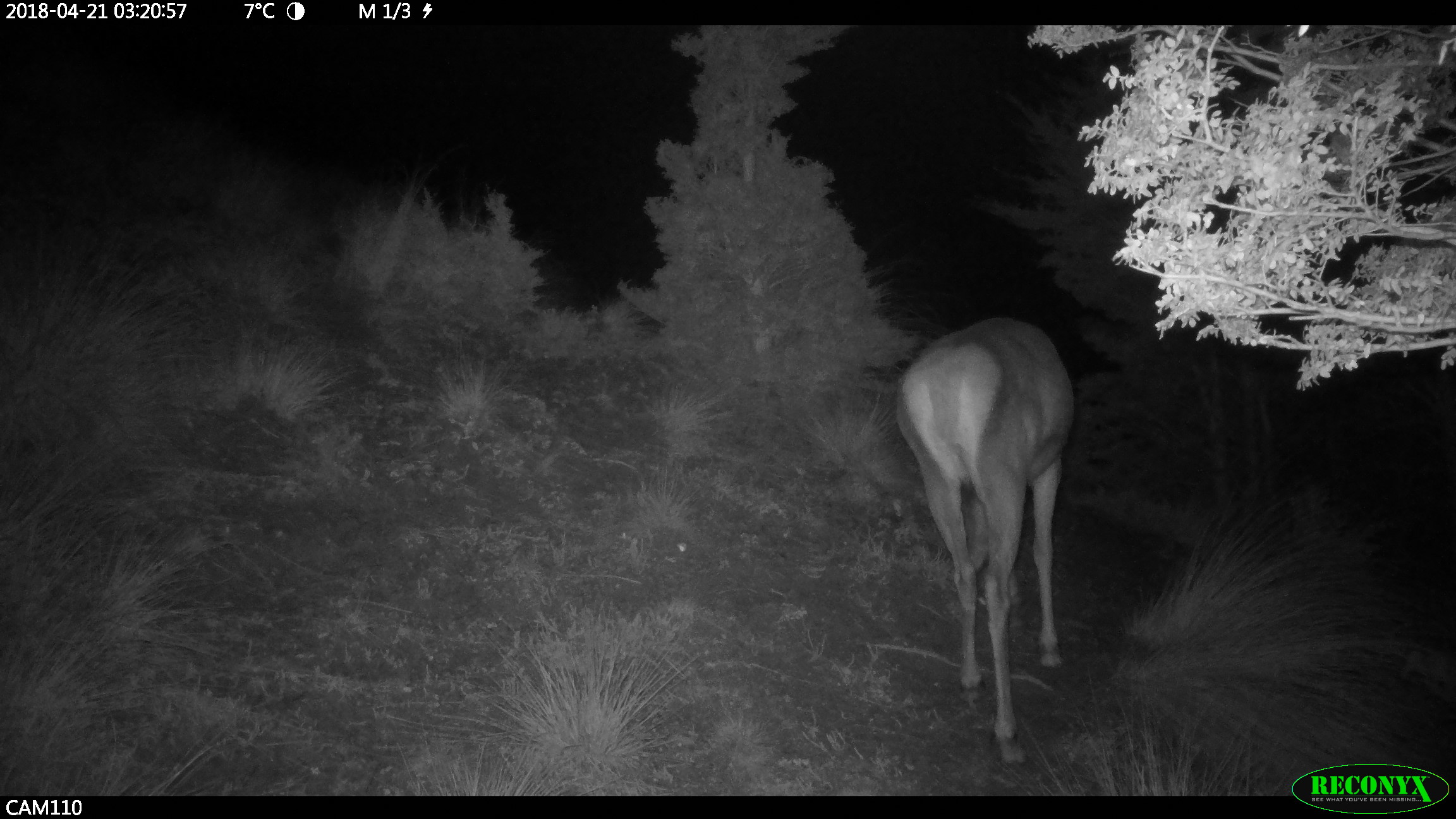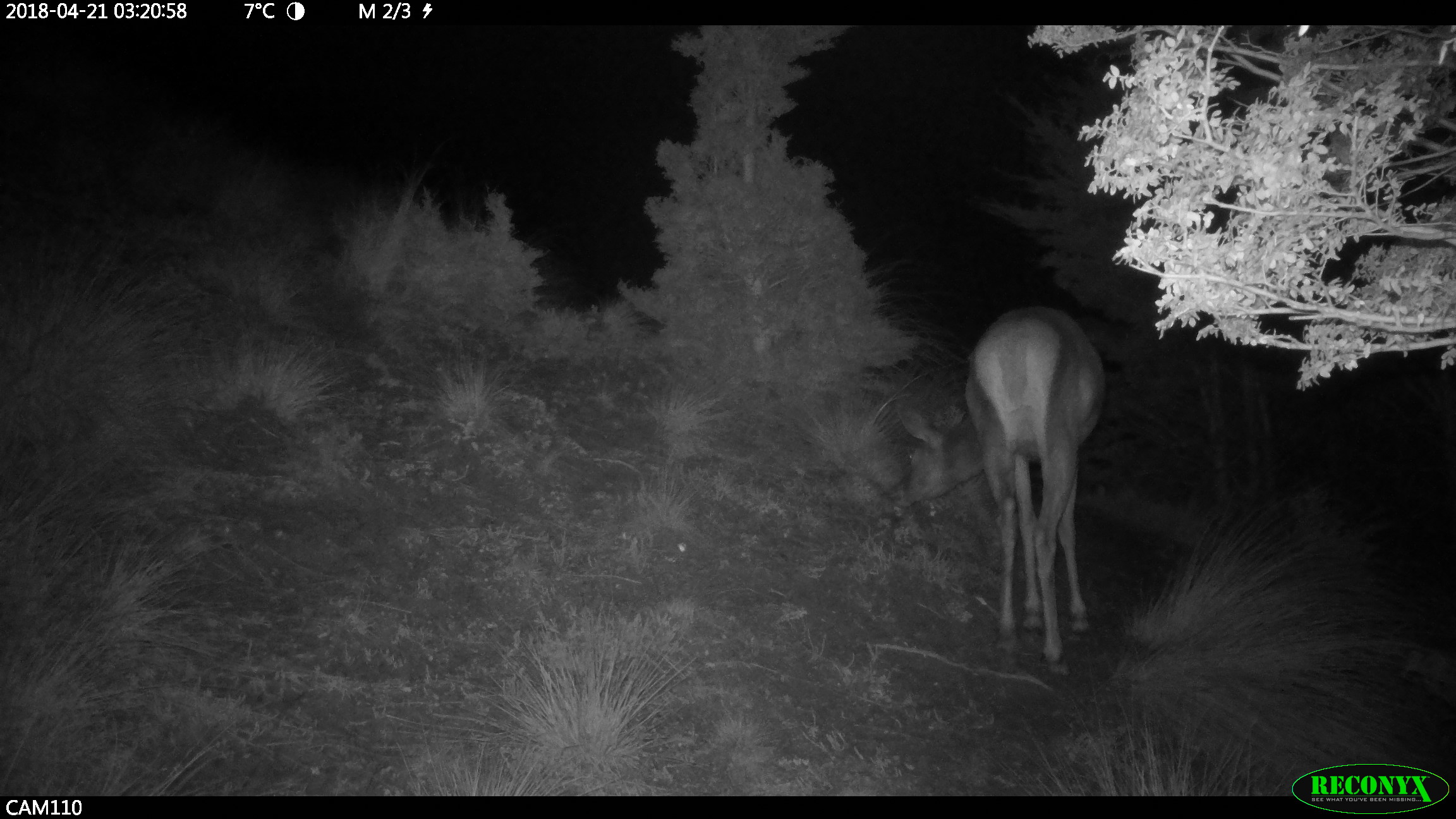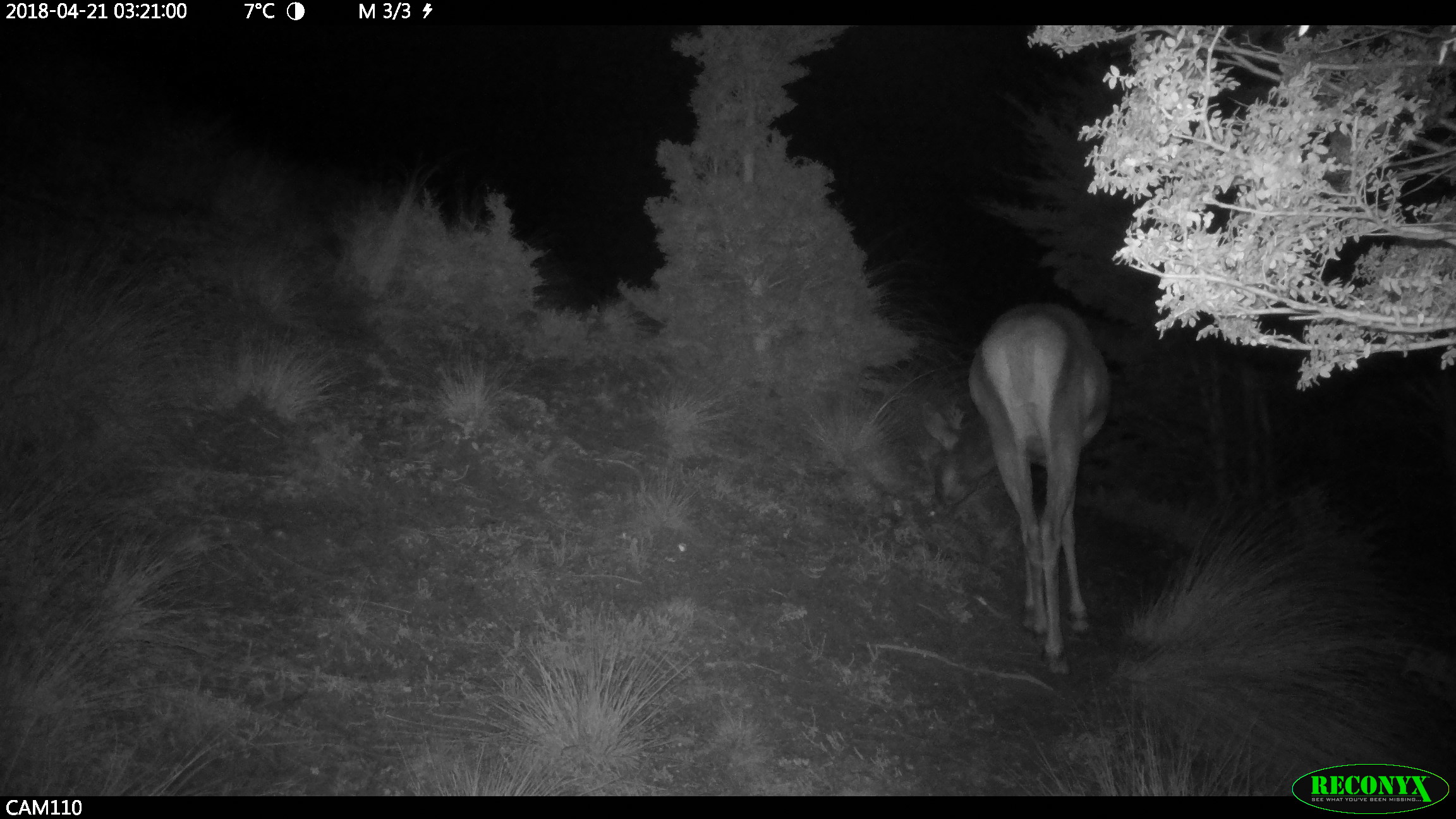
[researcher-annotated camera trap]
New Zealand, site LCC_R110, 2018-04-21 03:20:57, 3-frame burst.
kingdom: Animalia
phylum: Chordata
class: Mammalia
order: Artiodactyla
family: Cervidae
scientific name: Cervidae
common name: deer